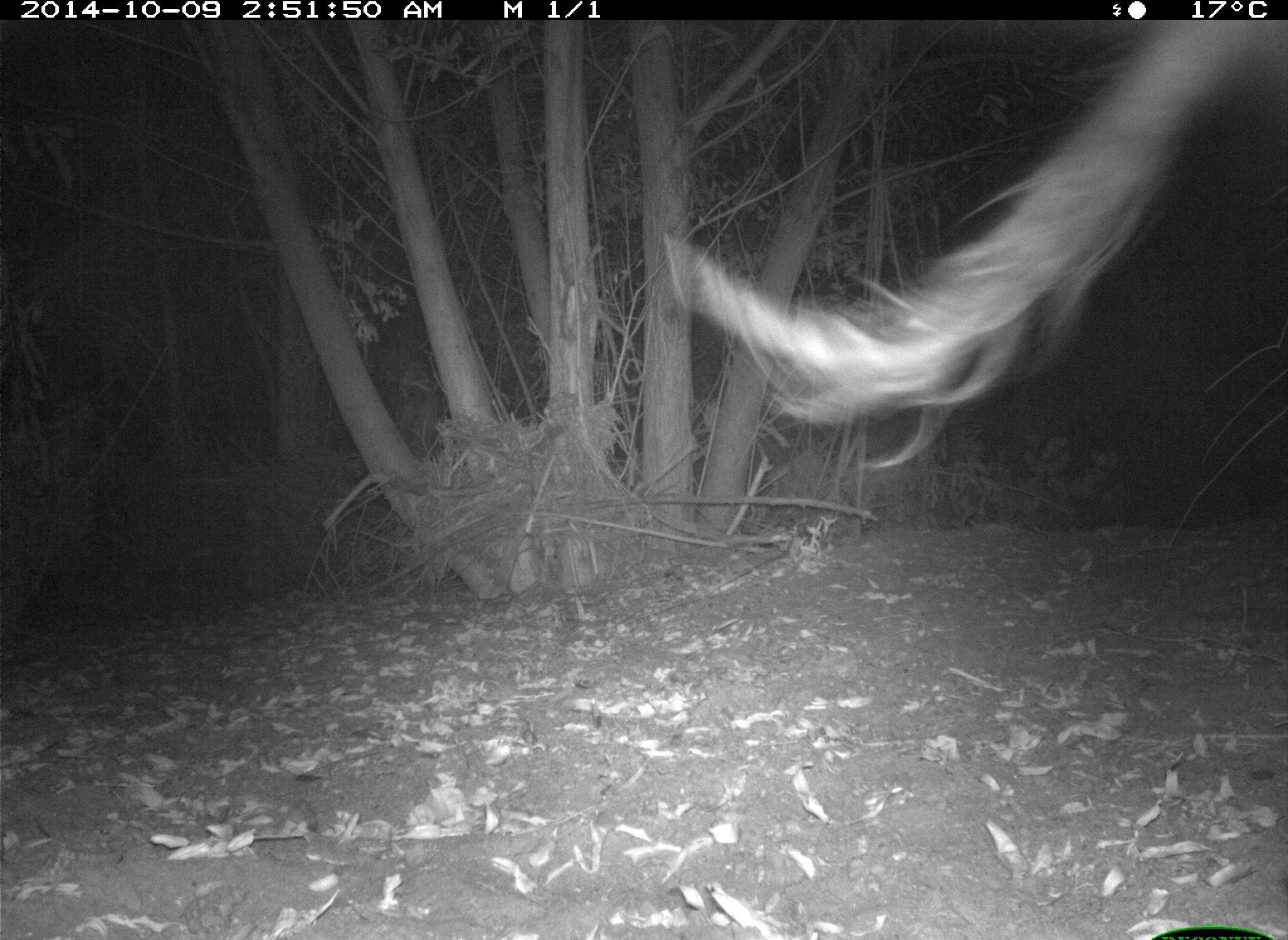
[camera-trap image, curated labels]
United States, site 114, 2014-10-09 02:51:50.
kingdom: Animalia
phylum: Chordata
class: Mammalia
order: Artiodactyla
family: Bovidae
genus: Bos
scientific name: Bos taurus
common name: cow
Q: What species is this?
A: Cow (Bos taurus).